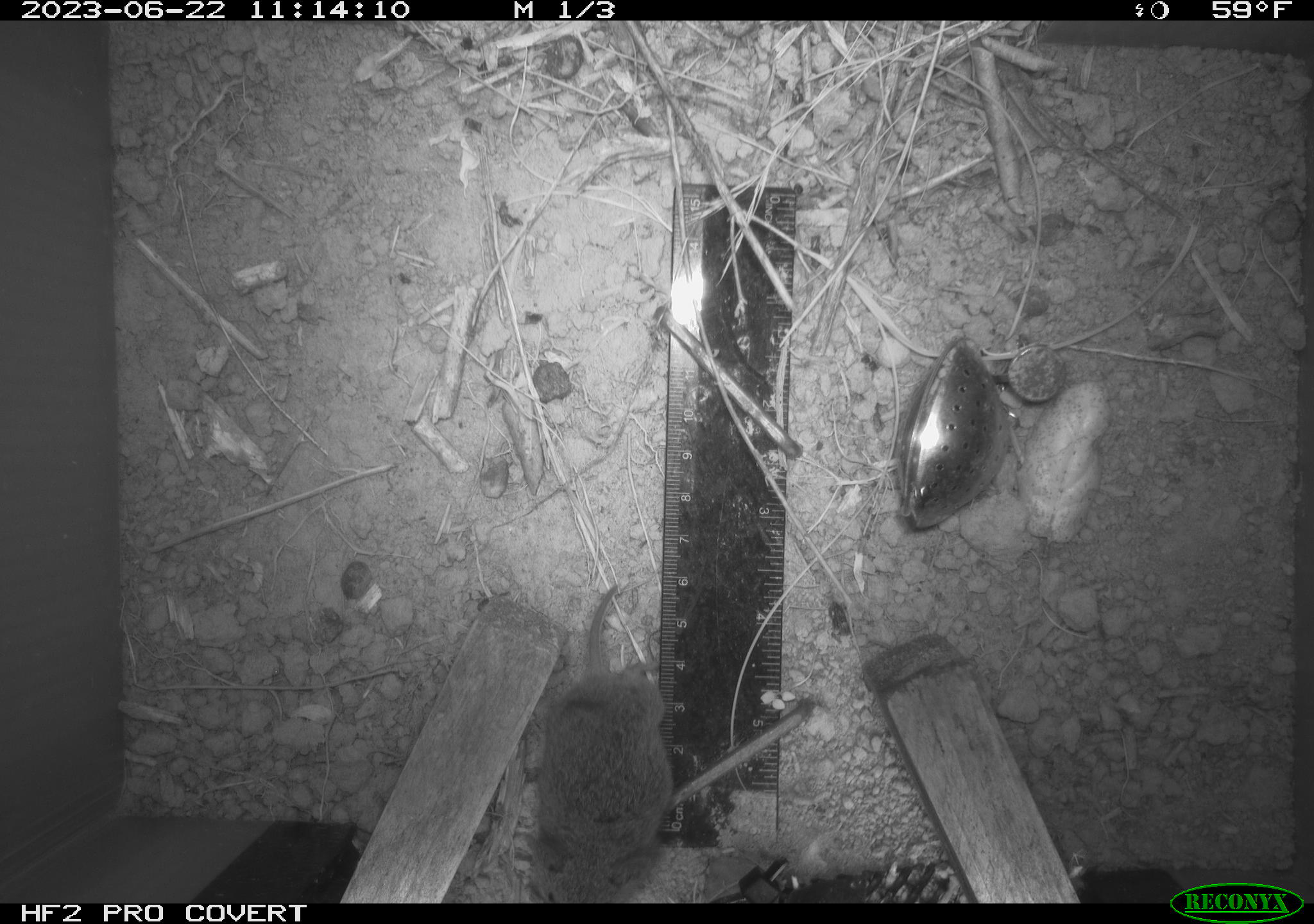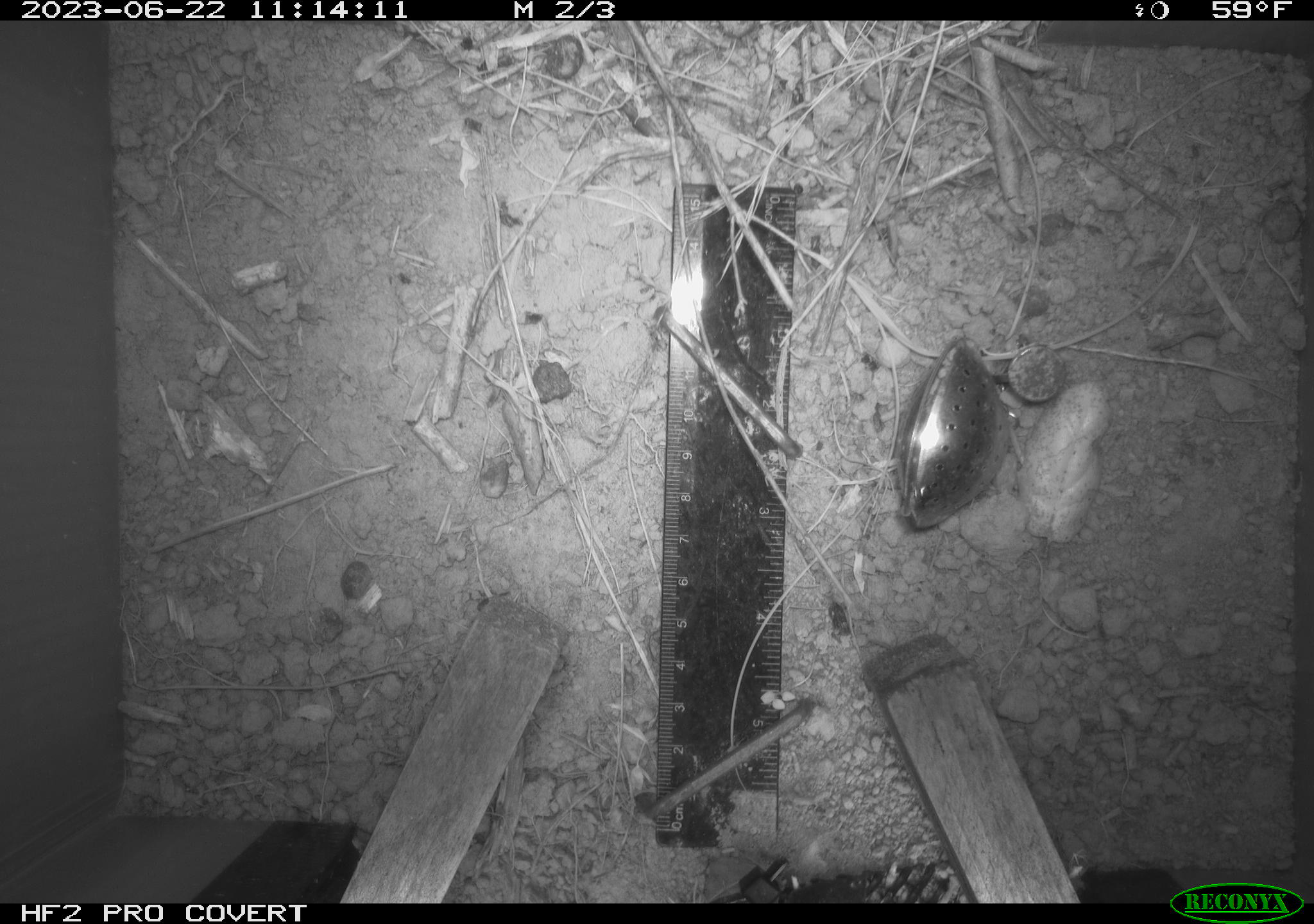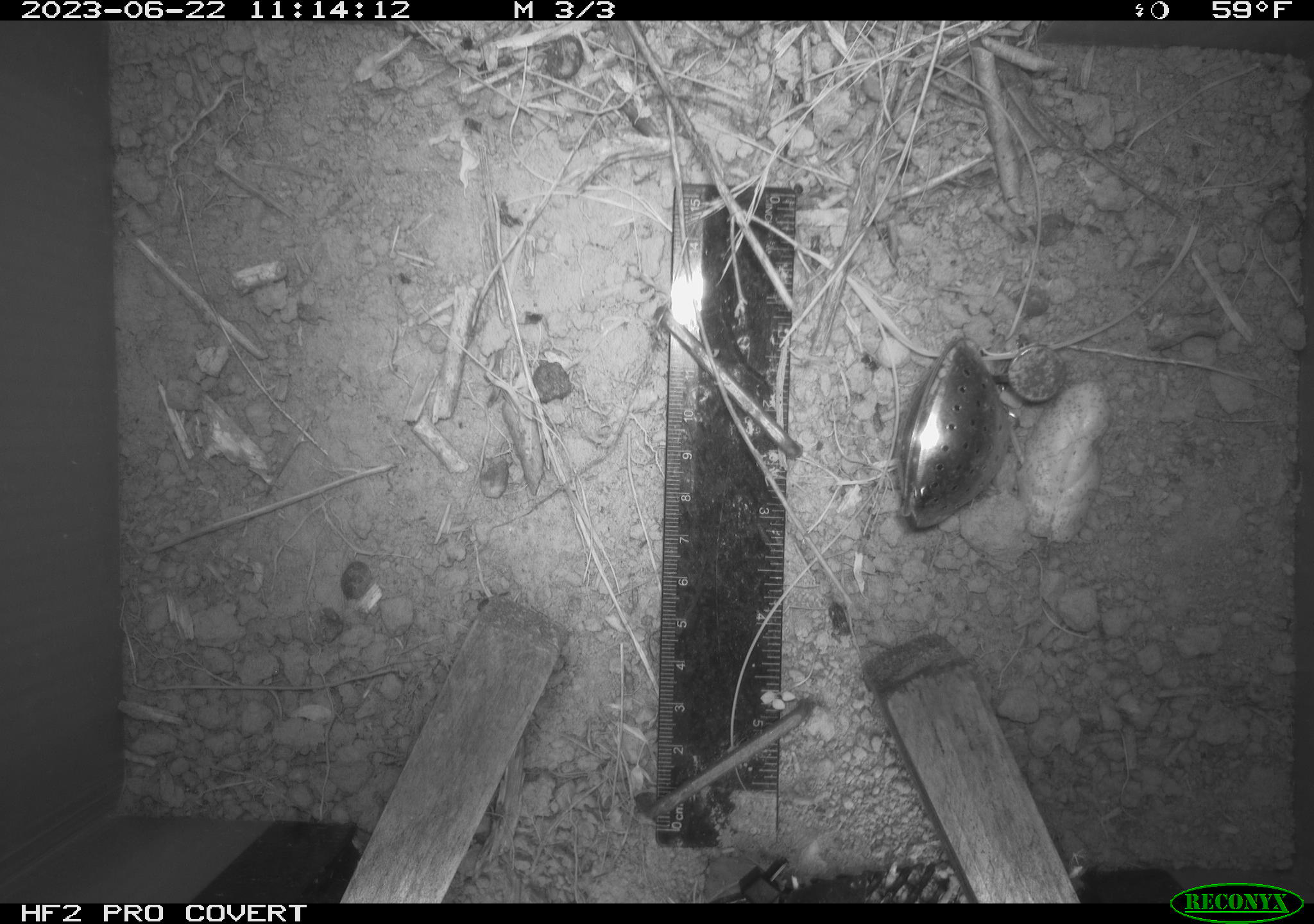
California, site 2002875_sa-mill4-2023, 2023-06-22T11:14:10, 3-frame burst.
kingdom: Animalia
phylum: Chordata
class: Mammalia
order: Rodentia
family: Cricetidae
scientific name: Arvicolinae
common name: voles, lemmings, and muskrats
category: arvicolinae subfamily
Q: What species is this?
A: Arvicolinae subfamily (voles, lemmings, and muskrats) (Arvicolinae).